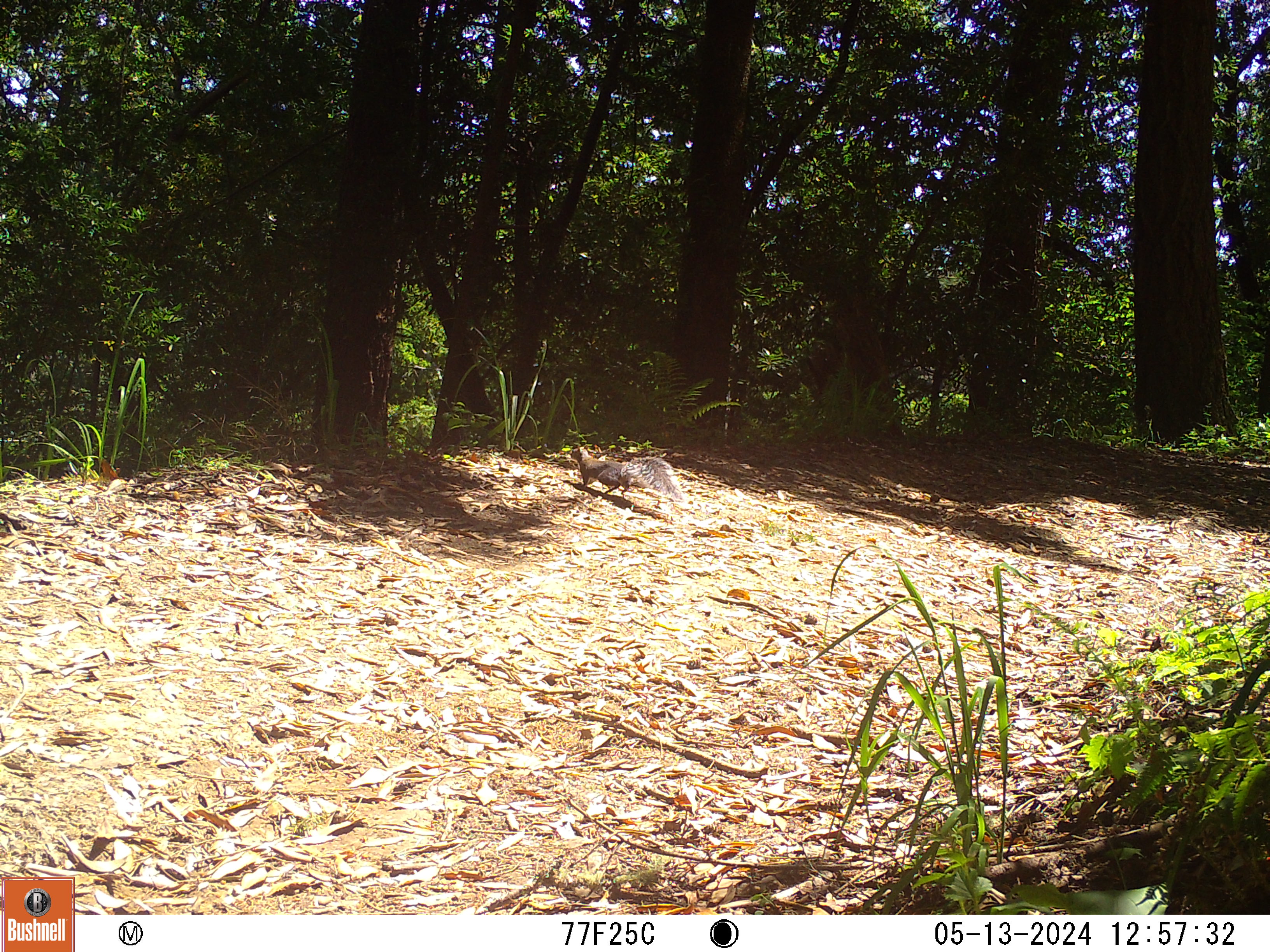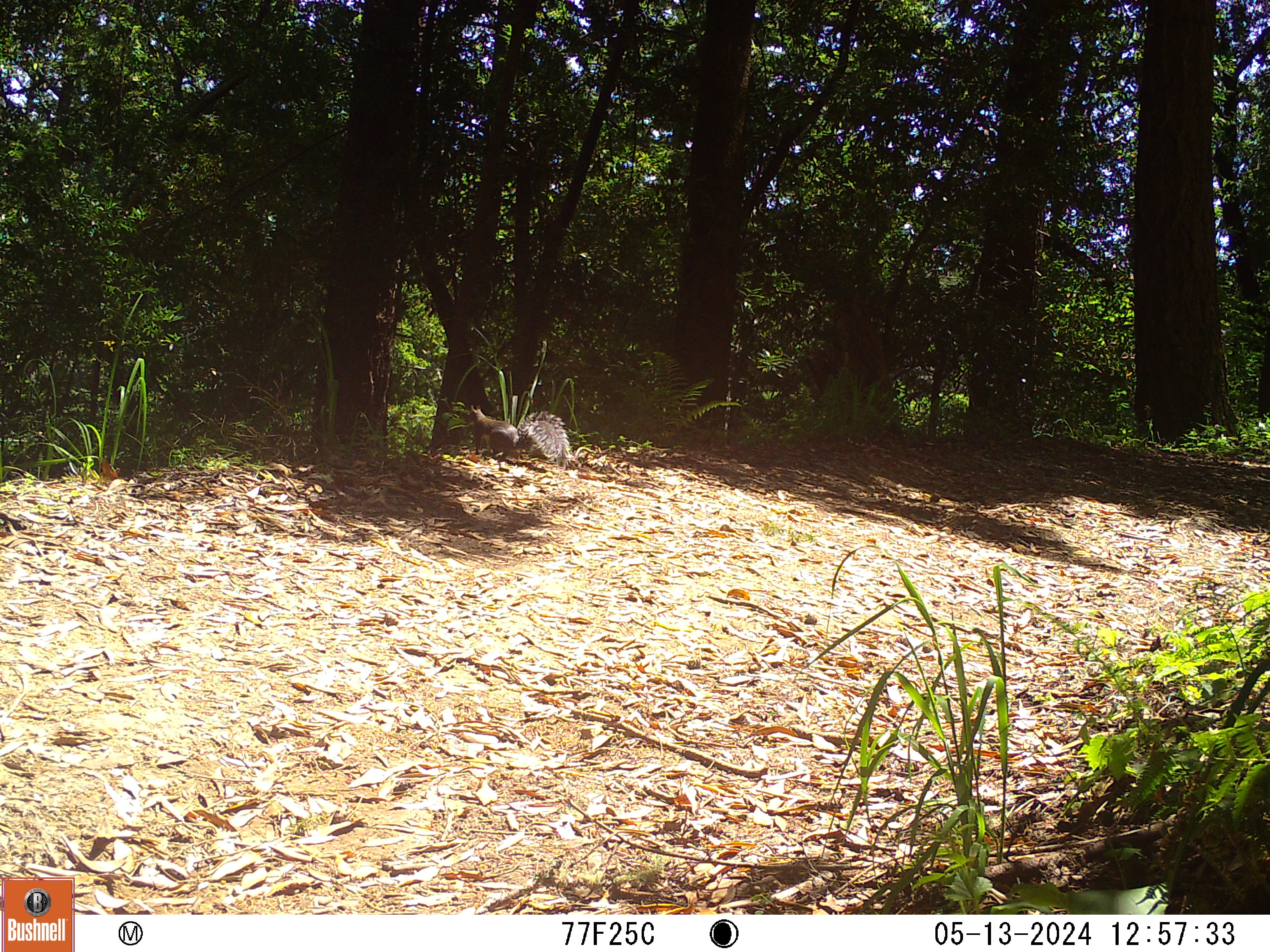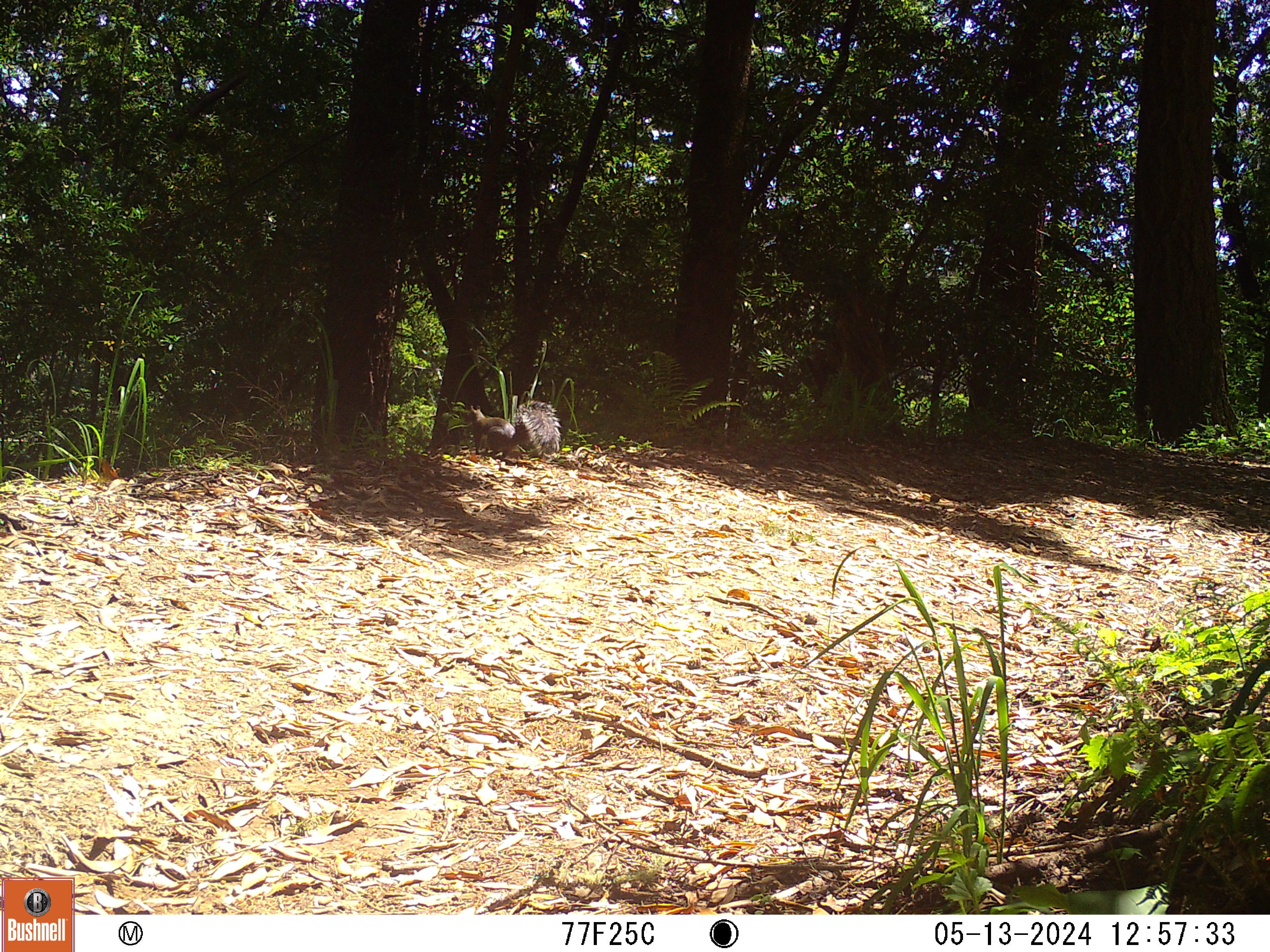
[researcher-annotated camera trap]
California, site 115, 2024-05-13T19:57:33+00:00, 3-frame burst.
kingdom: Animalia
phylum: Chordata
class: Mammalia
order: Rodentia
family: Sciuridae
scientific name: Sciuridae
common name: squirrel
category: unknown squirrel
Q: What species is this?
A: Unknown squirrel (squirrel) (Sciuridae).